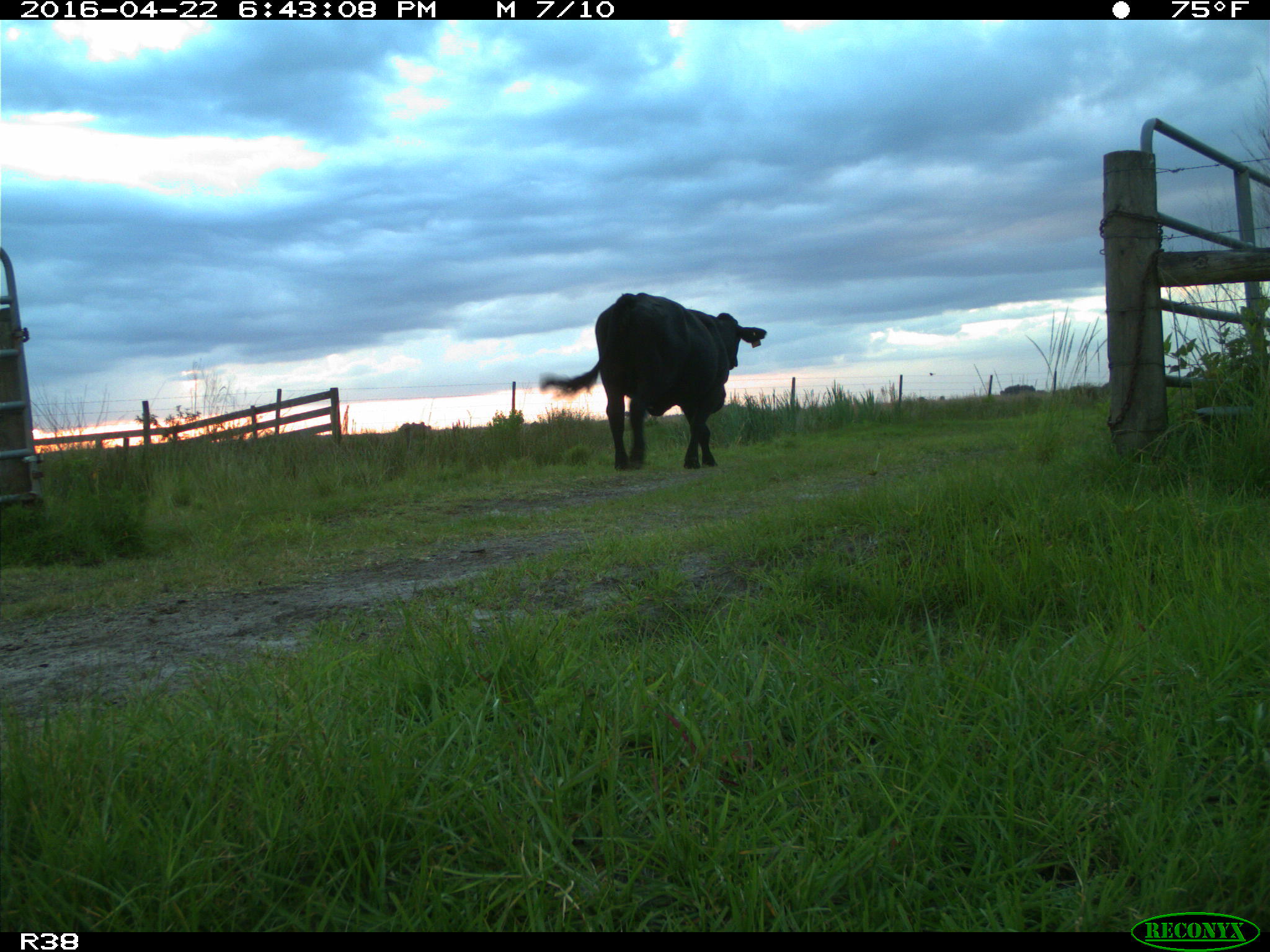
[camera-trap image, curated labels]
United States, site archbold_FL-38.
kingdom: Animalia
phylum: Chordata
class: Mammalia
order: Artiodactyla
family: Bovidae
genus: Bos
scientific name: Bos taurus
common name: domestic cow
Bos taurus (domestic cow).